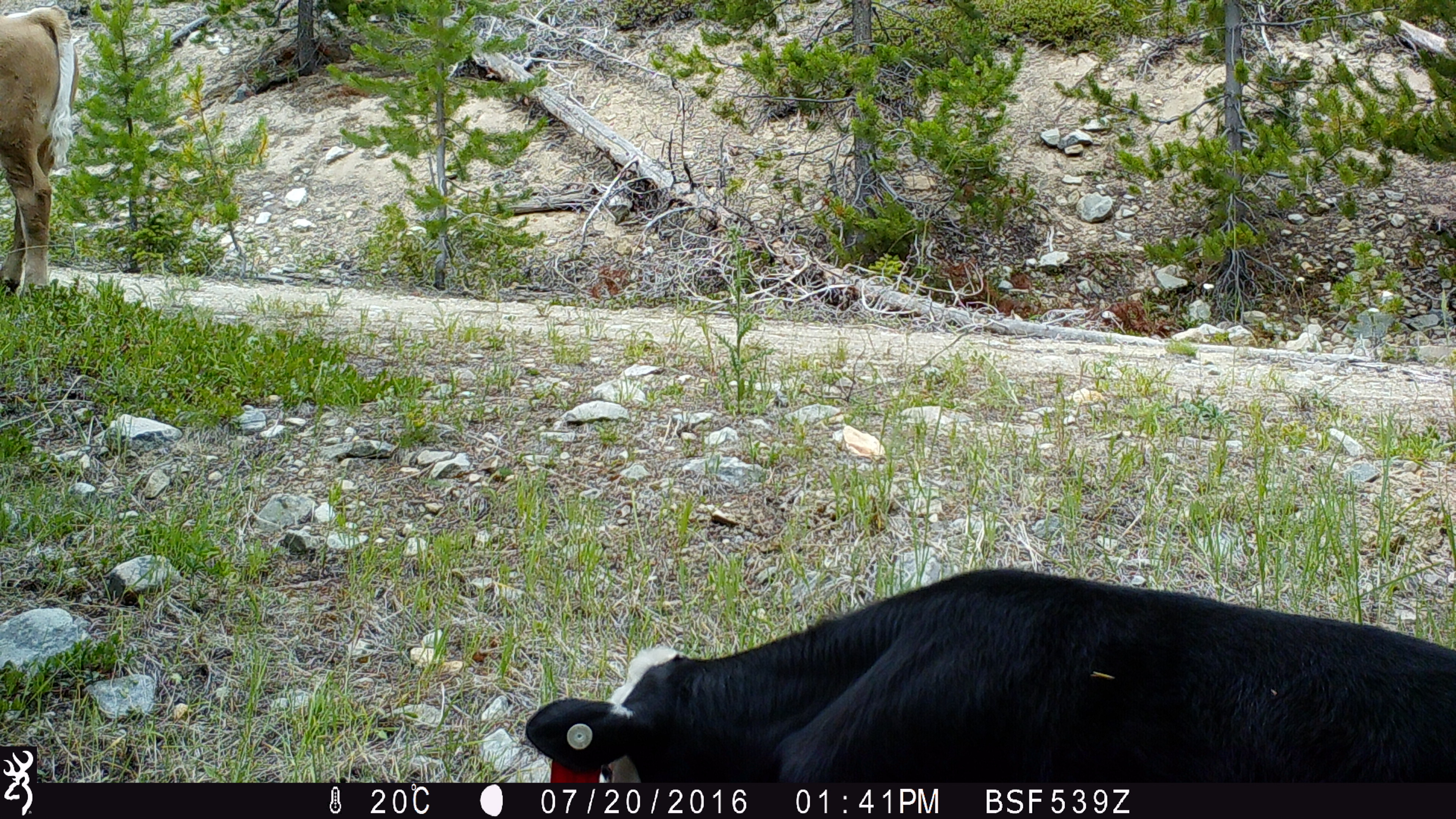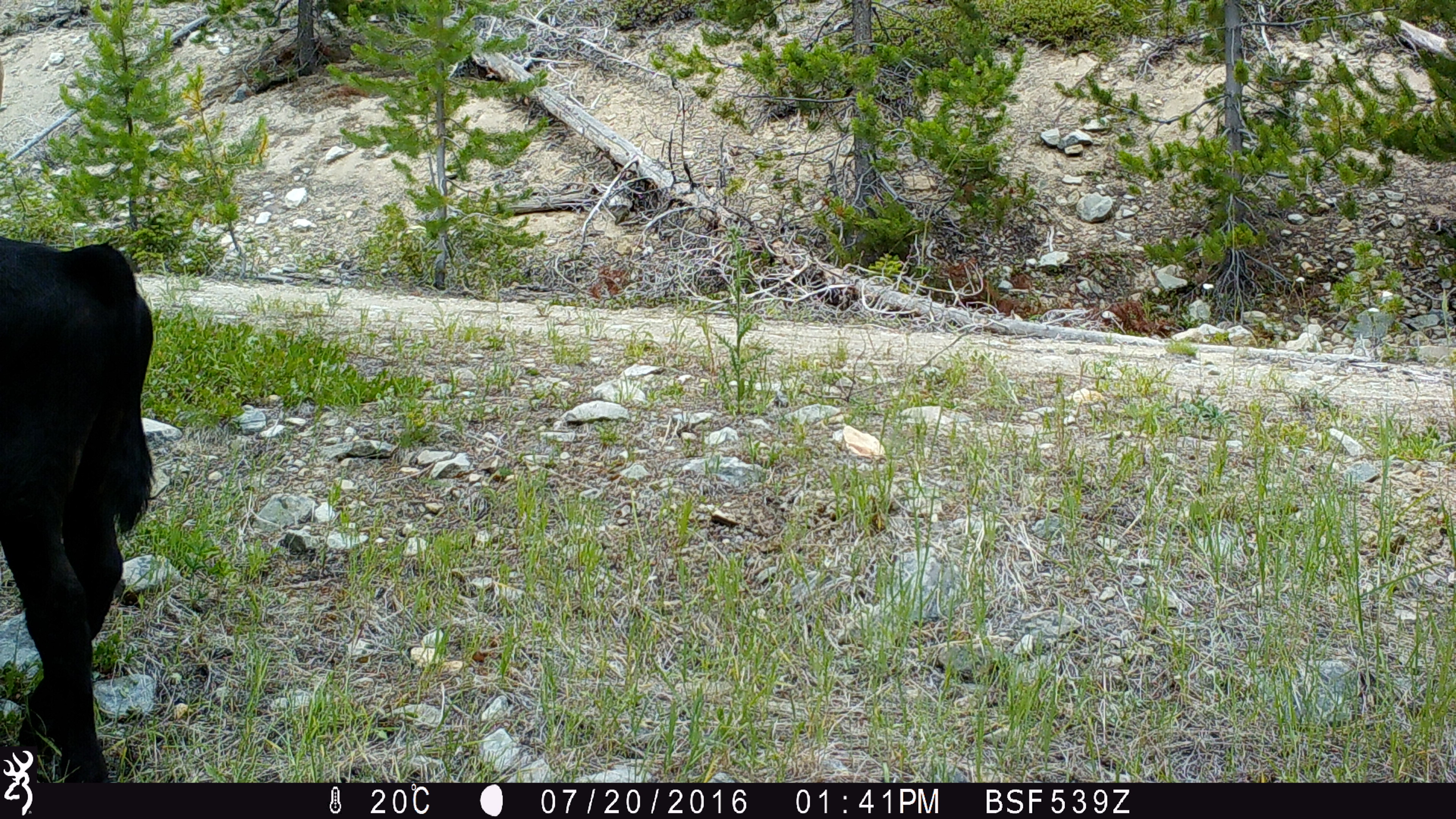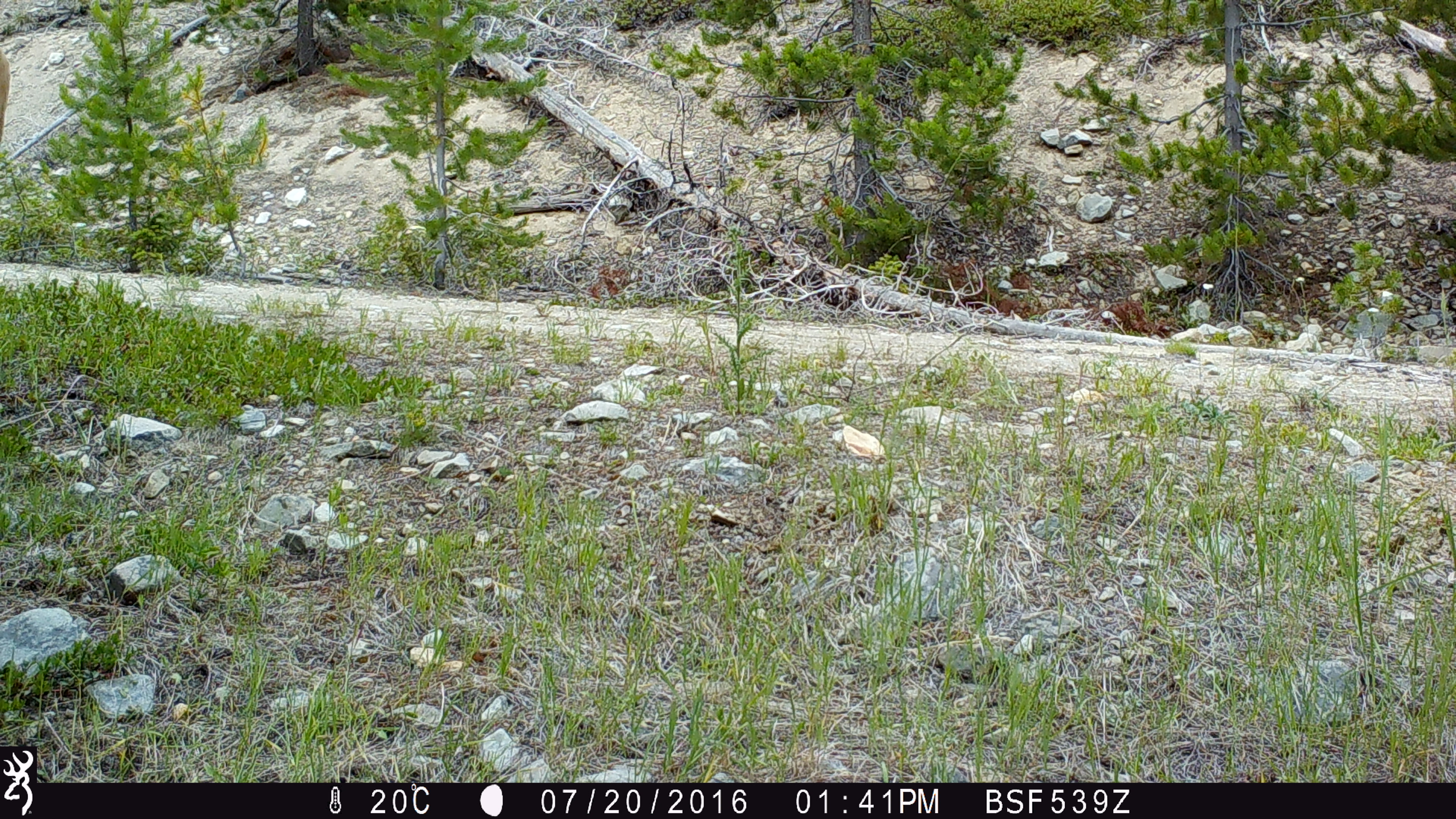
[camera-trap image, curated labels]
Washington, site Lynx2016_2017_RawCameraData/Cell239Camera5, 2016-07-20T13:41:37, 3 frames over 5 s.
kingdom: Animalia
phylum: Chordata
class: Mammalia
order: Artiodactyla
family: Bovidae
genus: Bos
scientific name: Bos taurus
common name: domestic cattle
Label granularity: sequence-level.